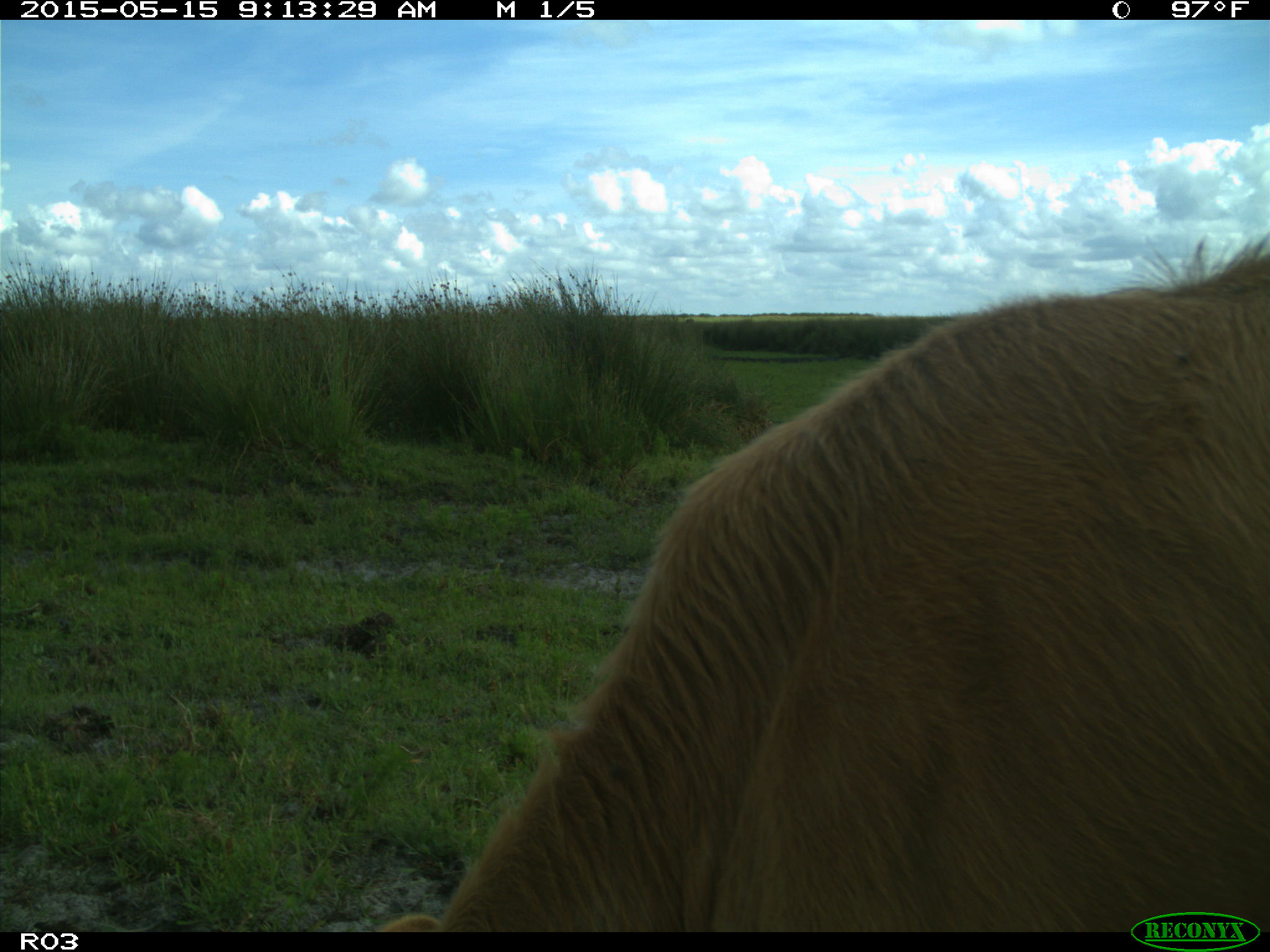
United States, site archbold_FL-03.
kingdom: Animalia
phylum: Chordata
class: Mammalia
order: Artiodactyla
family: Bovidae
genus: Bos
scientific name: Bos taurus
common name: domestic cow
Bos taurus (domestic cow).